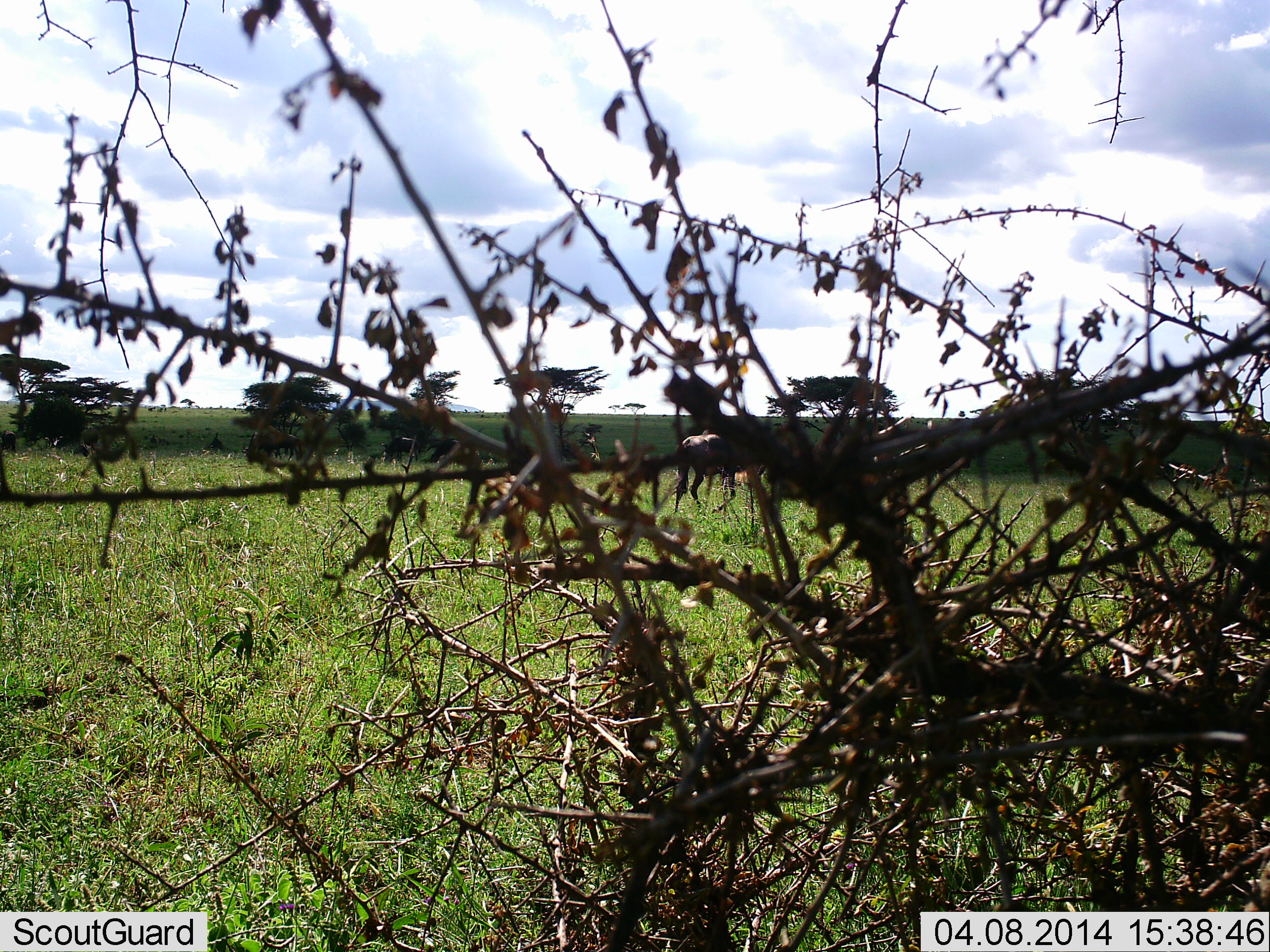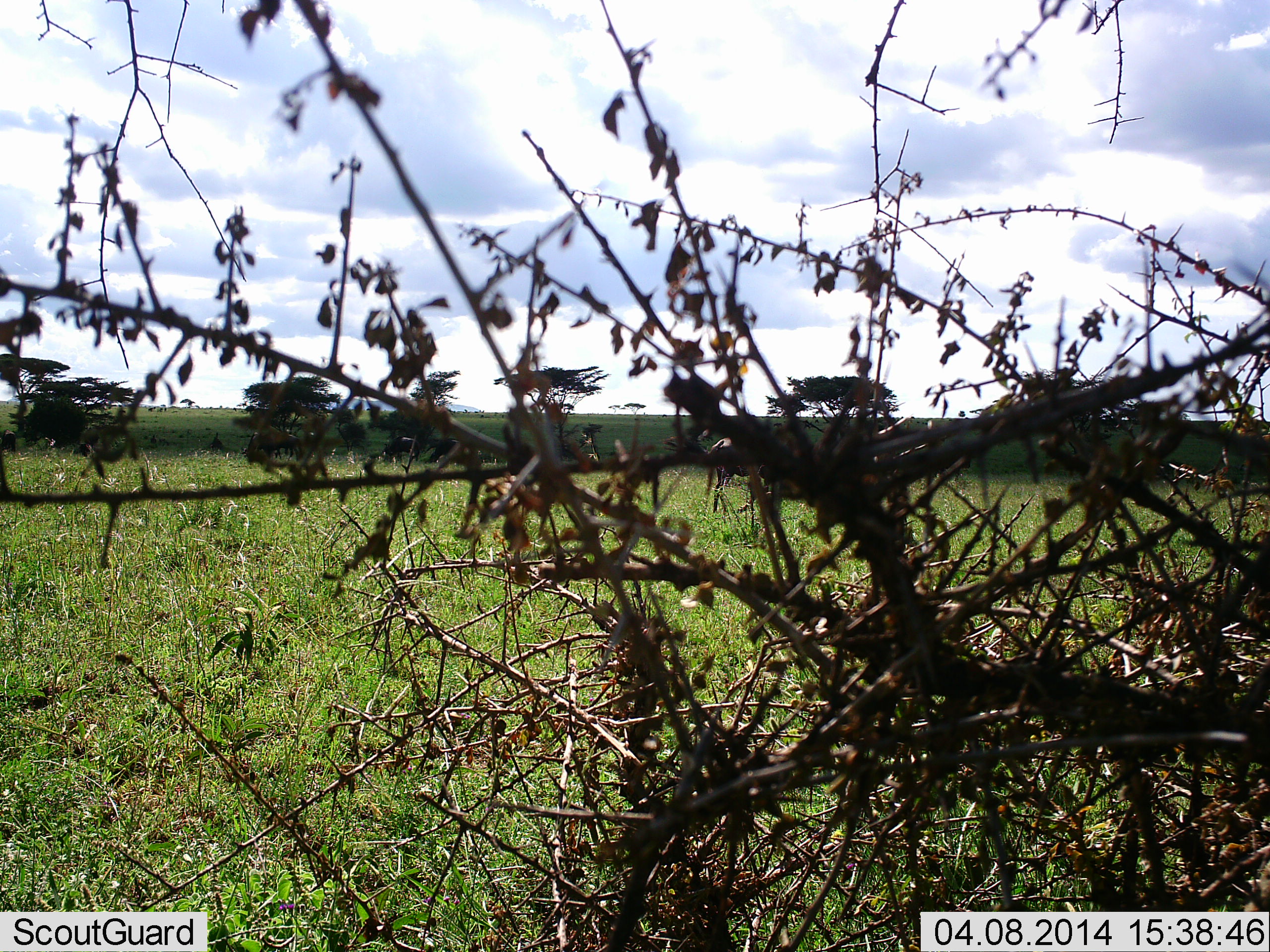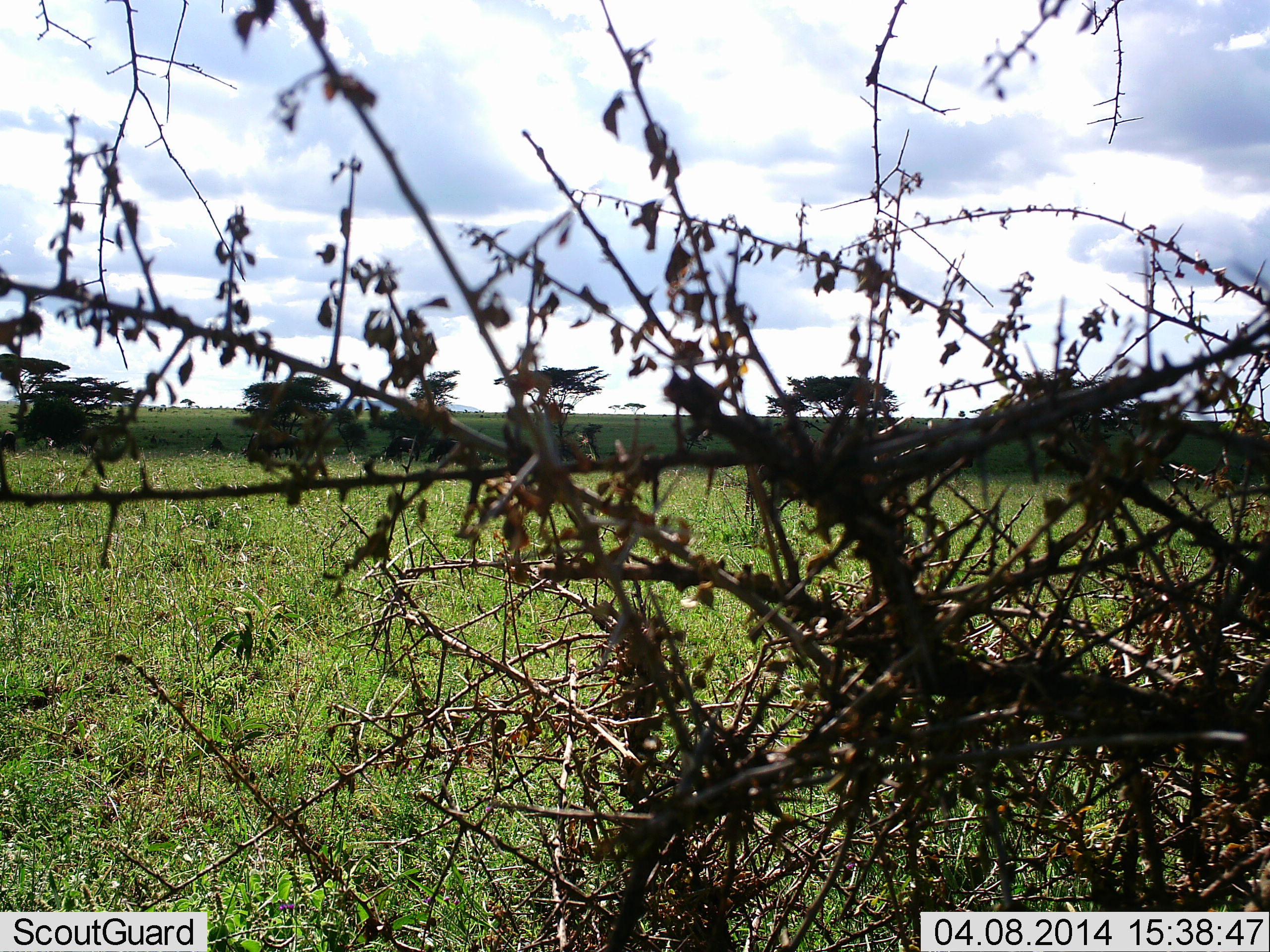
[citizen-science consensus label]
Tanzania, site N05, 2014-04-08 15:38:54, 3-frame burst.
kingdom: Animalia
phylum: Chordata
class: Mammalia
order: Artiodactyla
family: Bovidae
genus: Connochaetes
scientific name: Connochaetes taurinus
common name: blue wildebeest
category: wildebeest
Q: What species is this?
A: Wildebeest (blue wildebeest) (Connochaetes taurinus).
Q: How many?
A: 1.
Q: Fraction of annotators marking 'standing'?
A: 10%.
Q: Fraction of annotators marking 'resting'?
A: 0%.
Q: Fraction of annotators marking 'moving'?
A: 100%.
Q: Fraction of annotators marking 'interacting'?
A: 0%.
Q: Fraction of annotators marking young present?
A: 0%.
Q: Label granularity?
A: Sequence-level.